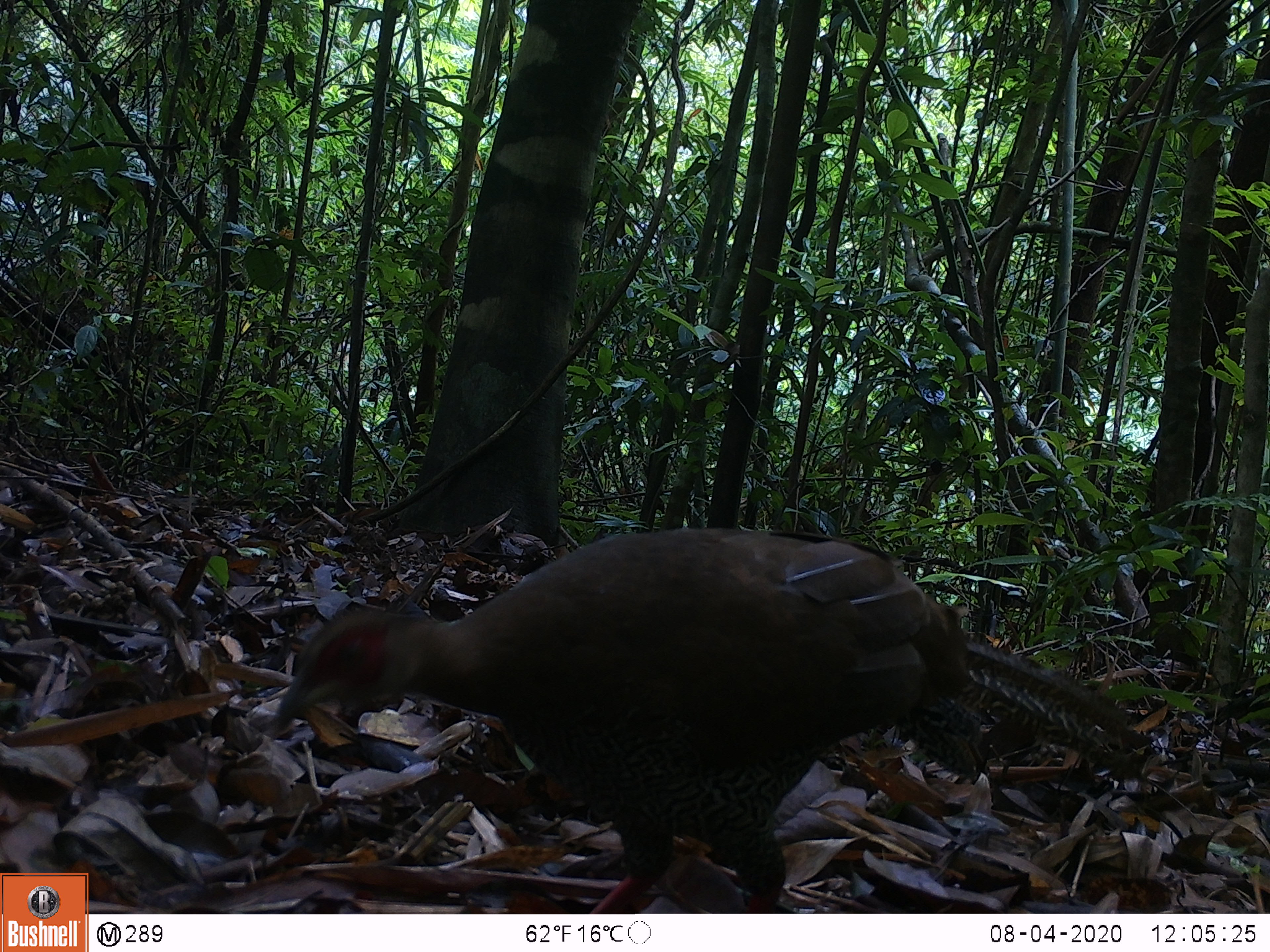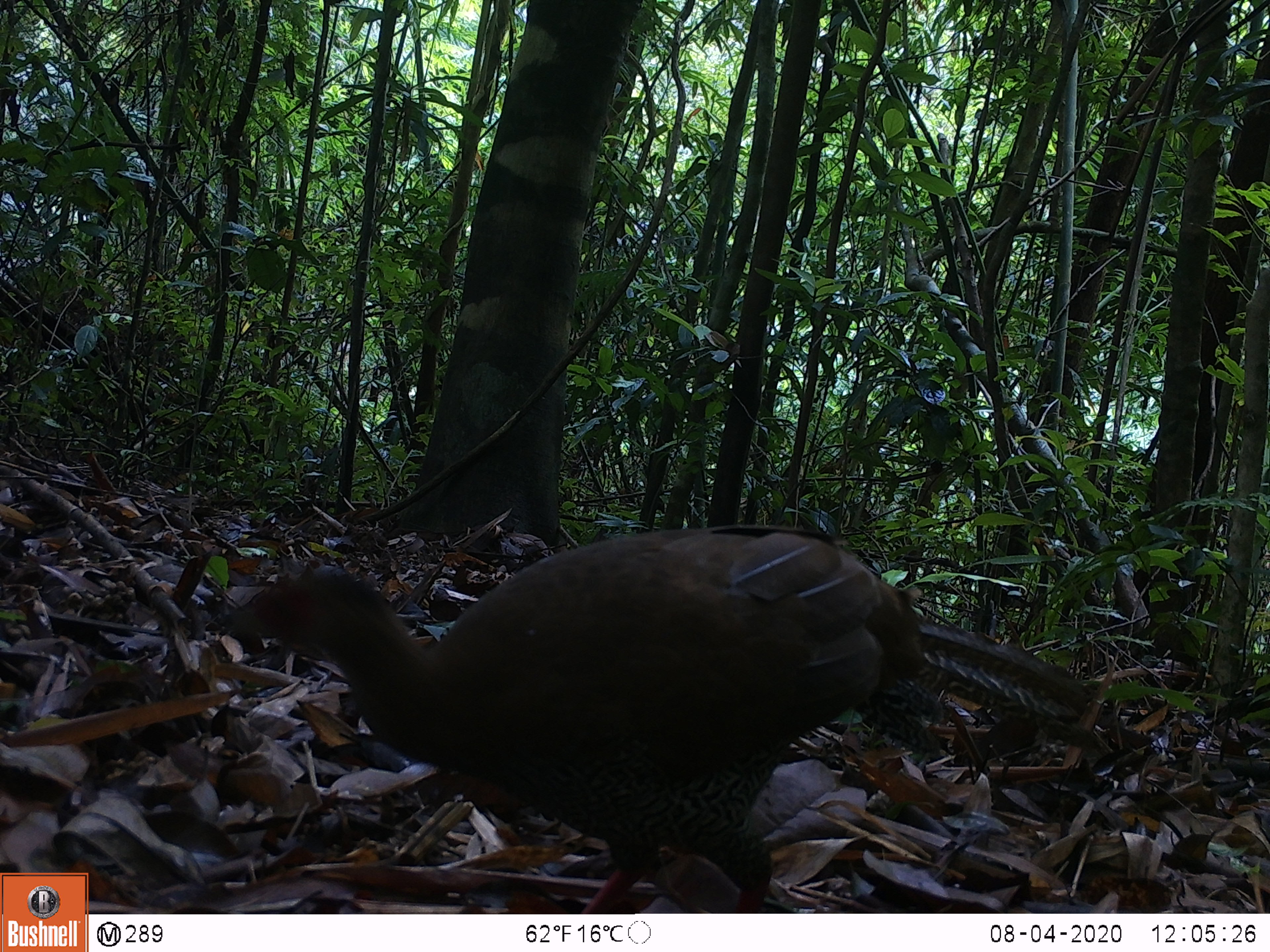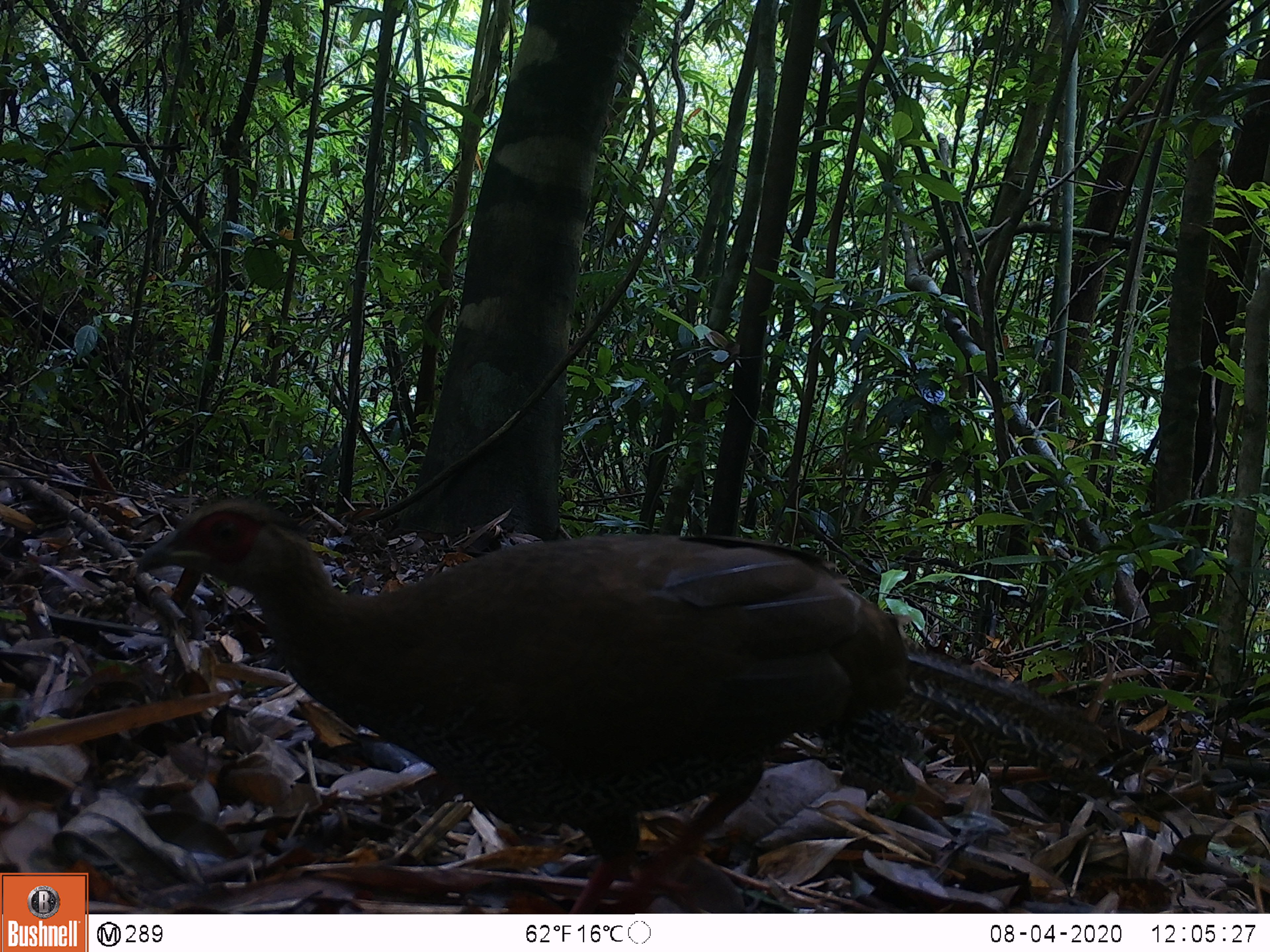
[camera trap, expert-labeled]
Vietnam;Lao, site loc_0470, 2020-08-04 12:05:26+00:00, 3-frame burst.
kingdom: Animalia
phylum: Chordata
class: Aves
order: Galliformes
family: Phasianidae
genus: Lophura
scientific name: Lophura nycthemera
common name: silver pheasant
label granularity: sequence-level